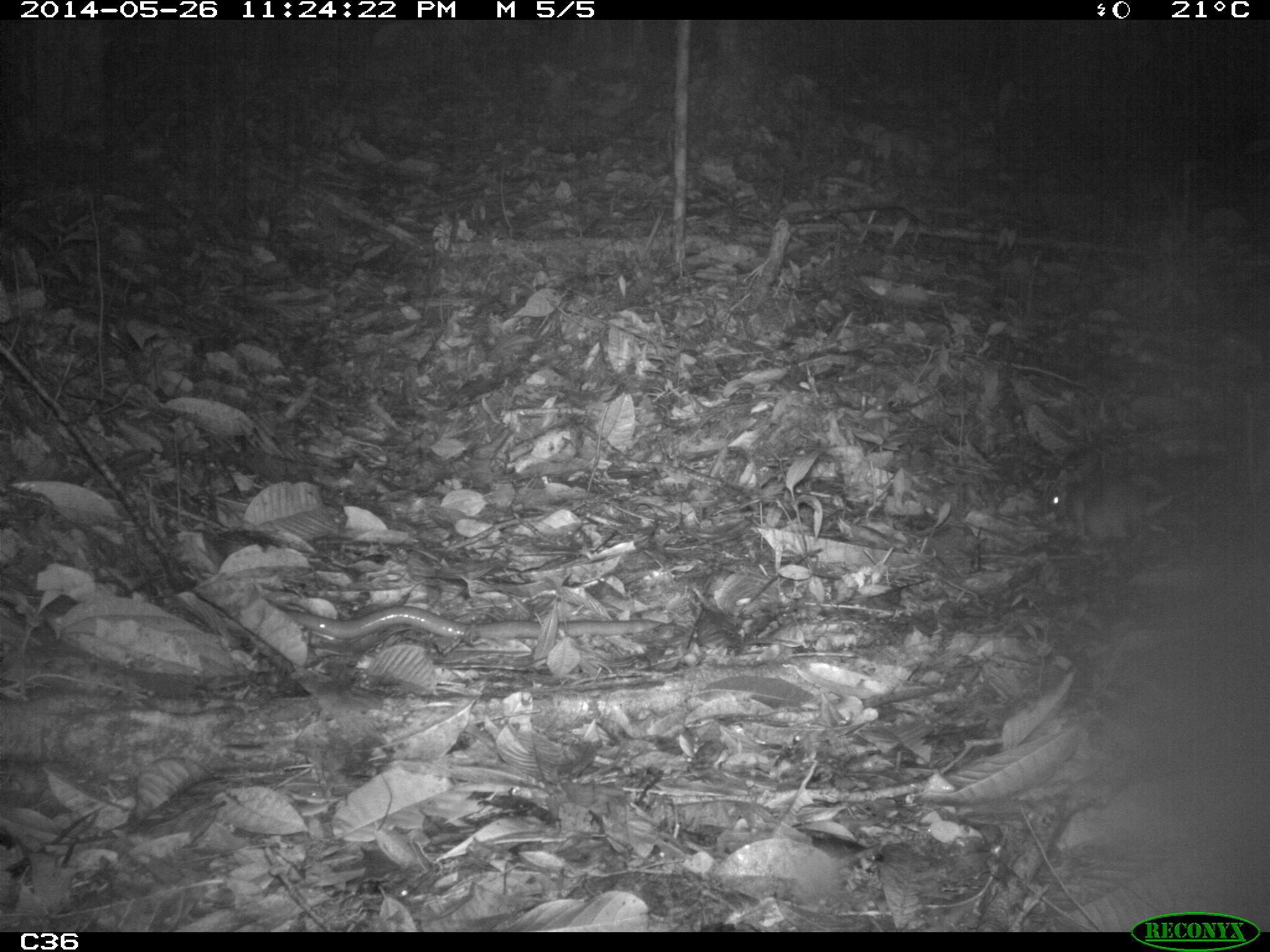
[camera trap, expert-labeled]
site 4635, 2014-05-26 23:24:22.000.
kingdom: Animalia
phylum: Chordata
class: Mammalia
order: Rodentia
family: Muridae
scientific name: Muridae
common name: mice, rats, and gerbils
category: unknown mouse or rat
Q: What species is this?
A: Unknown mouse or rat (mice, rats, and gerbils) (Muridae).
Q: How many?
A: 2.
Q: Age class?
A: Adult.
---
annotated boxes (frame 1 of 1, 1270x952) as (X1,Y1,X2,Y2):
unknown mouse or rat: (1047,472,1172,544)